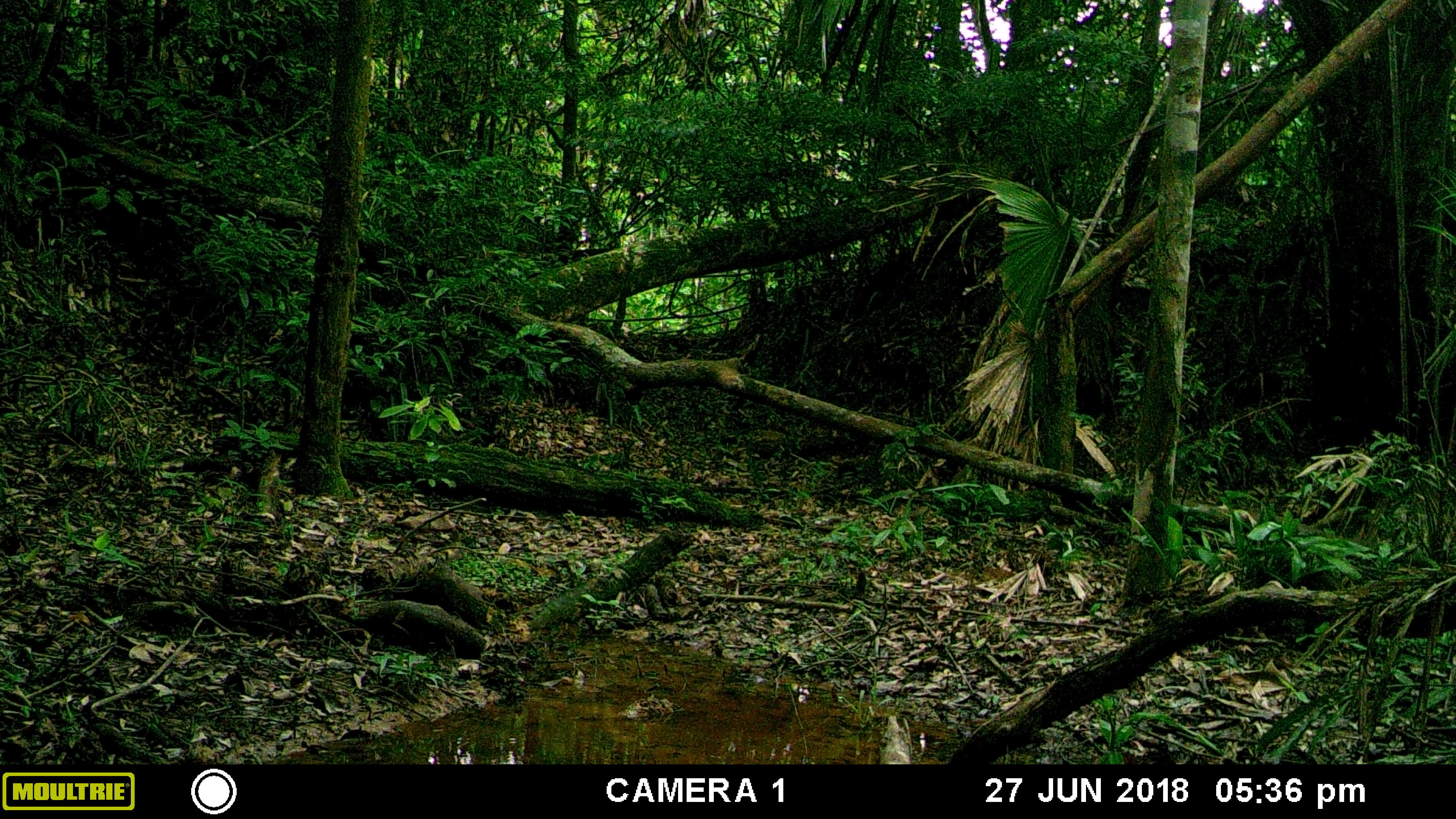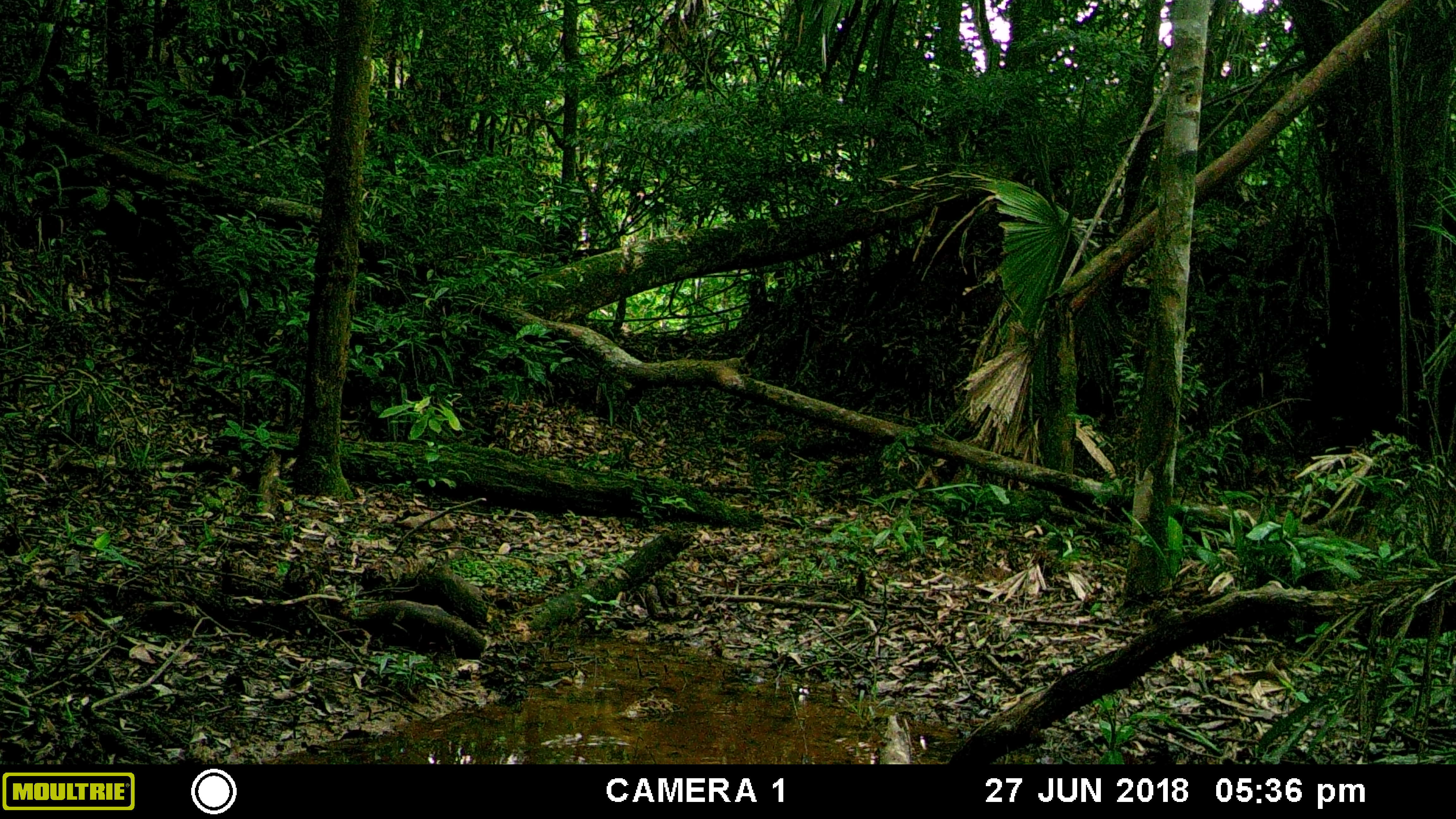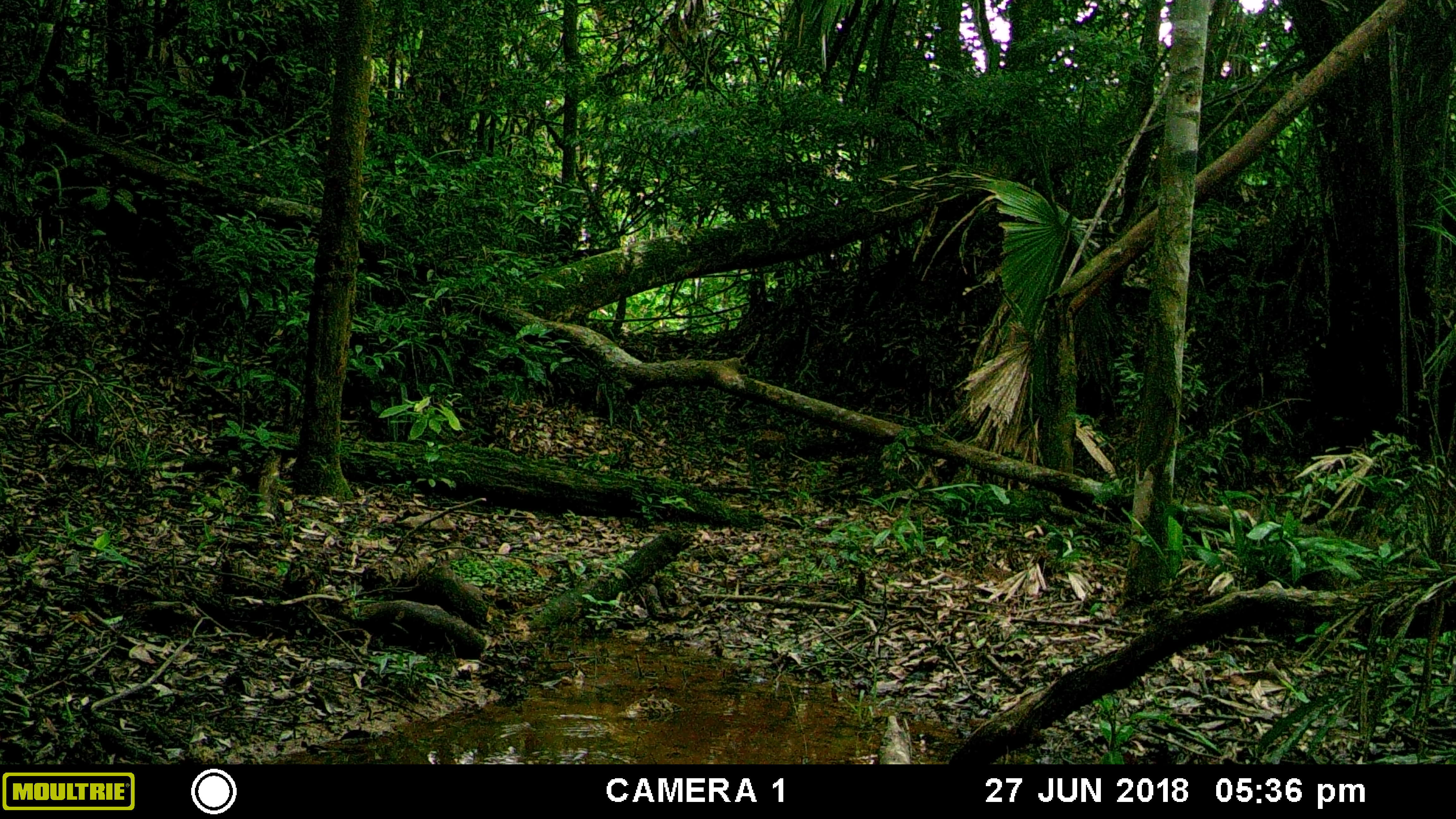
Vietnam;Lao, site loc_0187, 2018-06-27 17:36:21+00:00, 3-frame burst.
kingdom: Animalia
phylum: Chordata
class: Mammalia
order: Artiodactyla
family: Suidae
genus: Sus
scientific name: Sus scrofa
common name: eurasian wild pig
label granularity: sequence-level